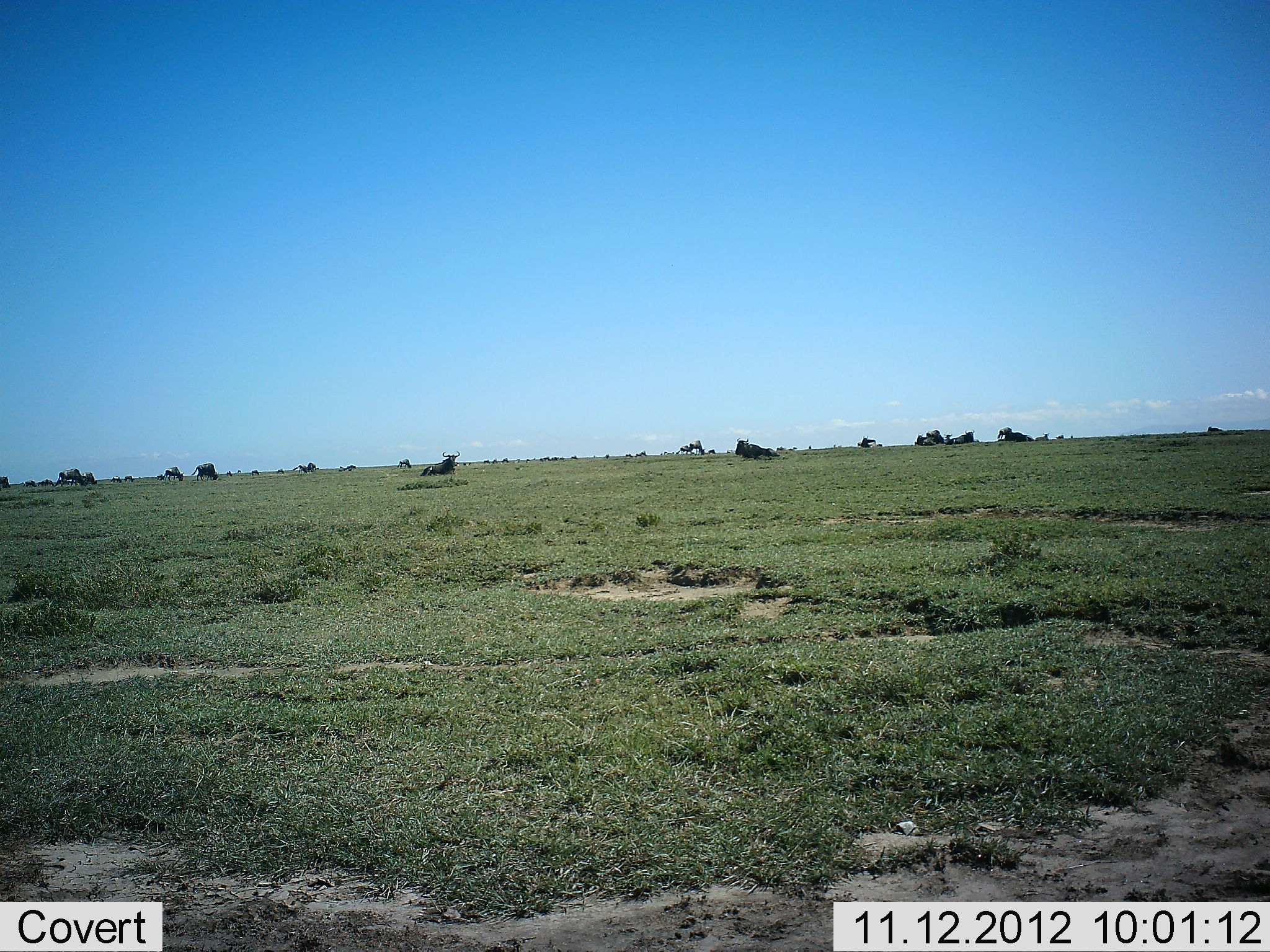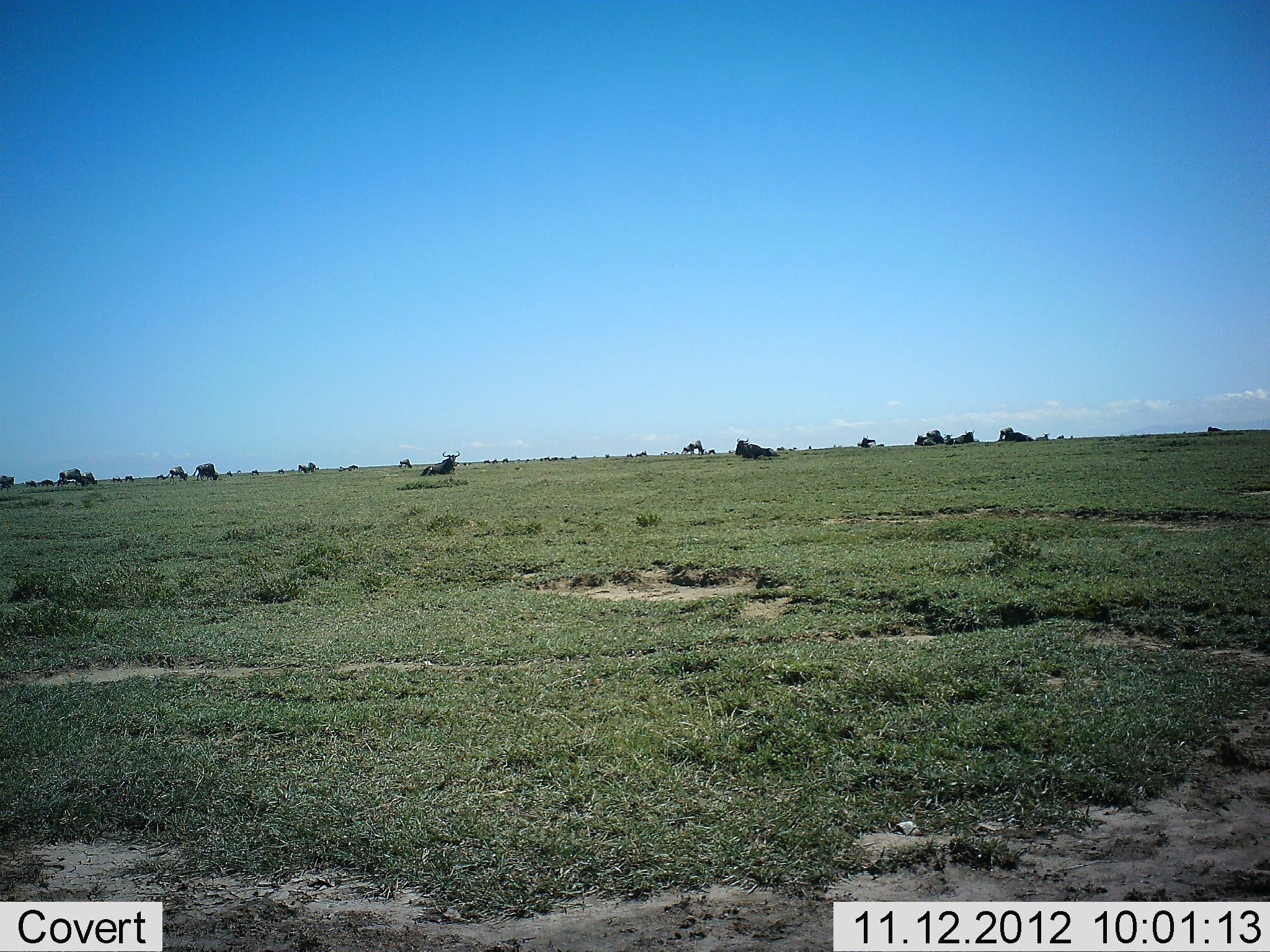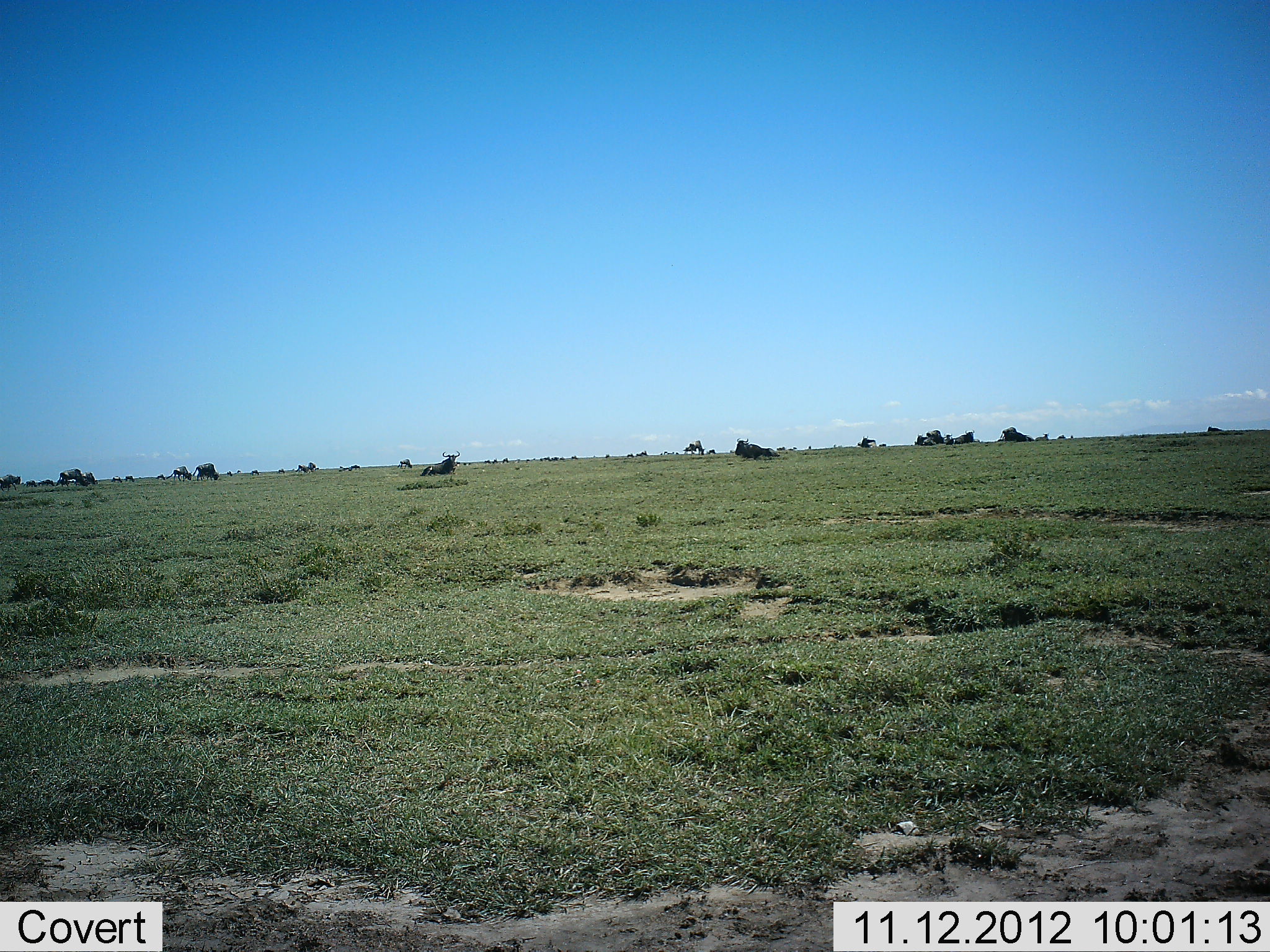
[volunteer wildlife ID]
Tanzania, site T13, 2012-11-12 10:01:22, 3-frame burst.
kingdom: Animalia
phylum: Chordata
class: Mammalia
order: Artiodactyla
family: Bovidae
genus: Connochaetes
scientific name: Connochaetes taurinus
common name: blue wildebeest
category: wildebeest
Wildebeest (blue wildebeest) (Connochaetes taurinus), count 11-50. Behavior (volunteer vote fractions): standing 40%, resting 80%, moving 60%, interacting 10%. Young present (vote fraction): 0%. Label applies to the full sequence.